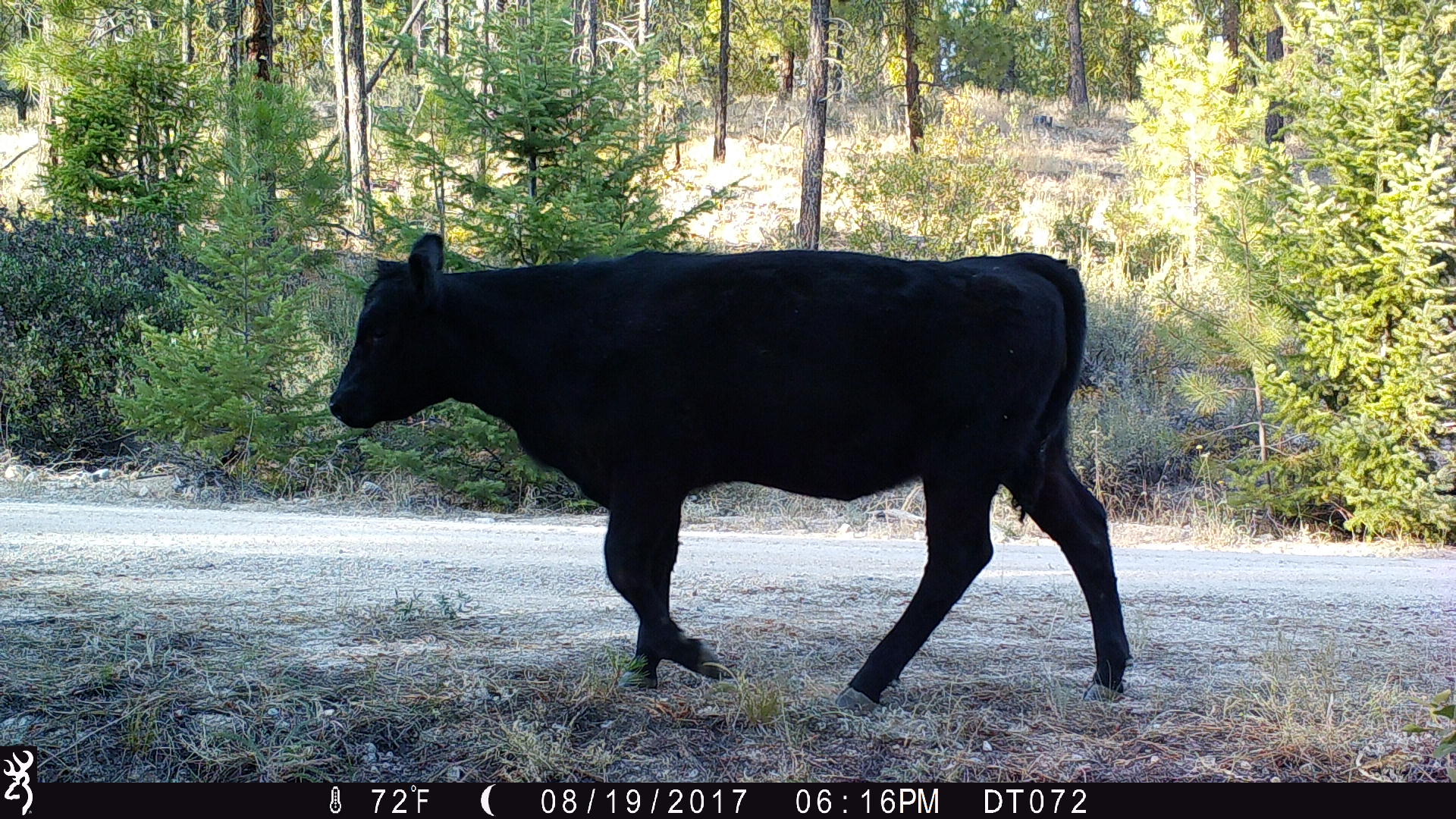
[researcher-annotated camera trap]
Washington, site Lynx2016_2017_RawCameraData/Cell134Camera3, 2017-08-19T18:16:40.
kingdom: Animalia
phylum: Chordata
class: Mammalia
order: Artiodactyla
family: Bovidae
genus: Bos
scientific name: Bos taurus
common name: domestic cattle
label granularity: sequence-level